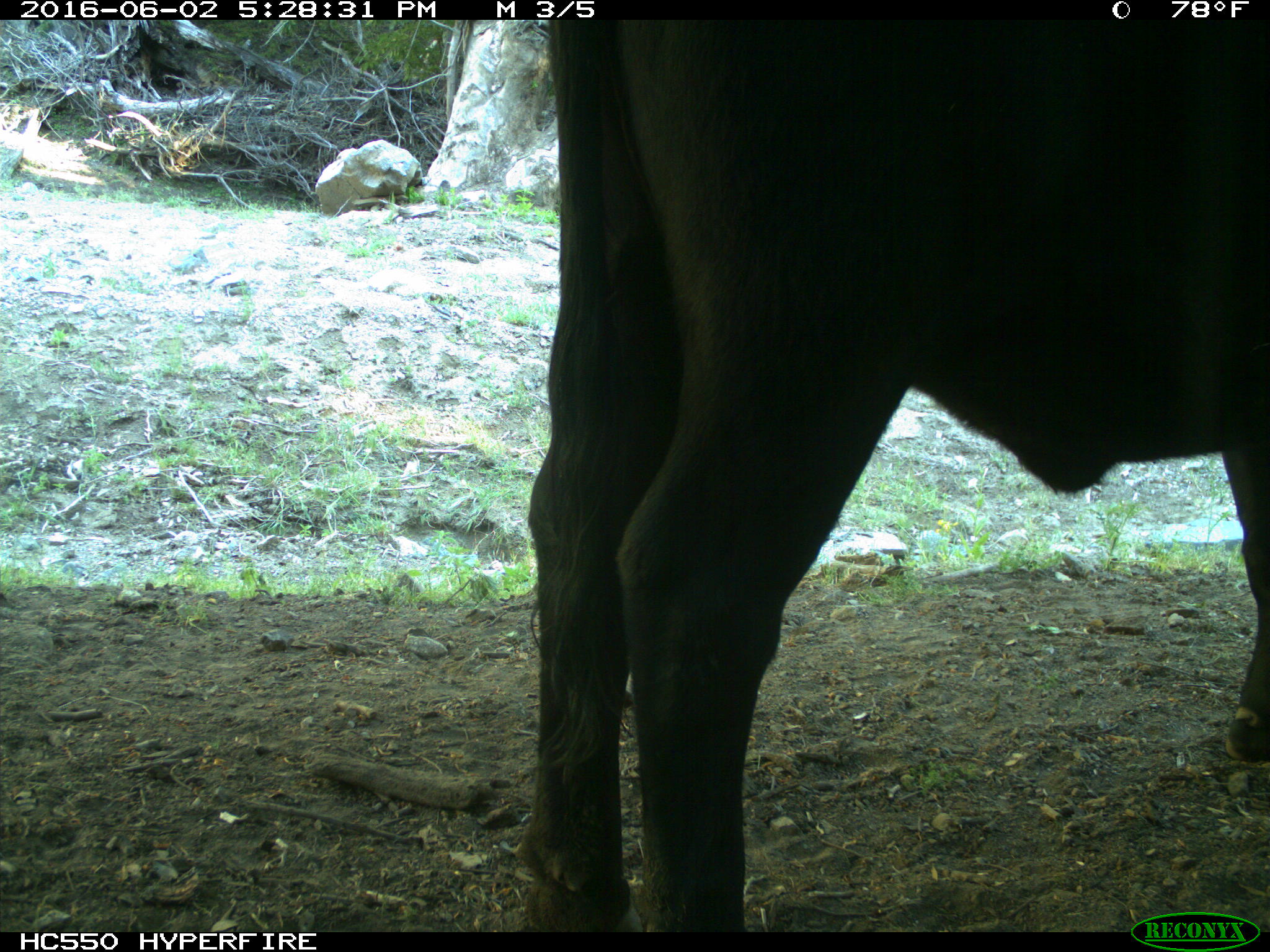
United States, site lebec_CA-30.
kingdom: Animalia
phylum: Chordata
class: Mammalia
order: Artiodactyla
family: Bovidae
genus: Bos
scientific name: Bos taurus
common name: domestic cow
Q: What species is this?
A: Bos taurus (domestic cow).